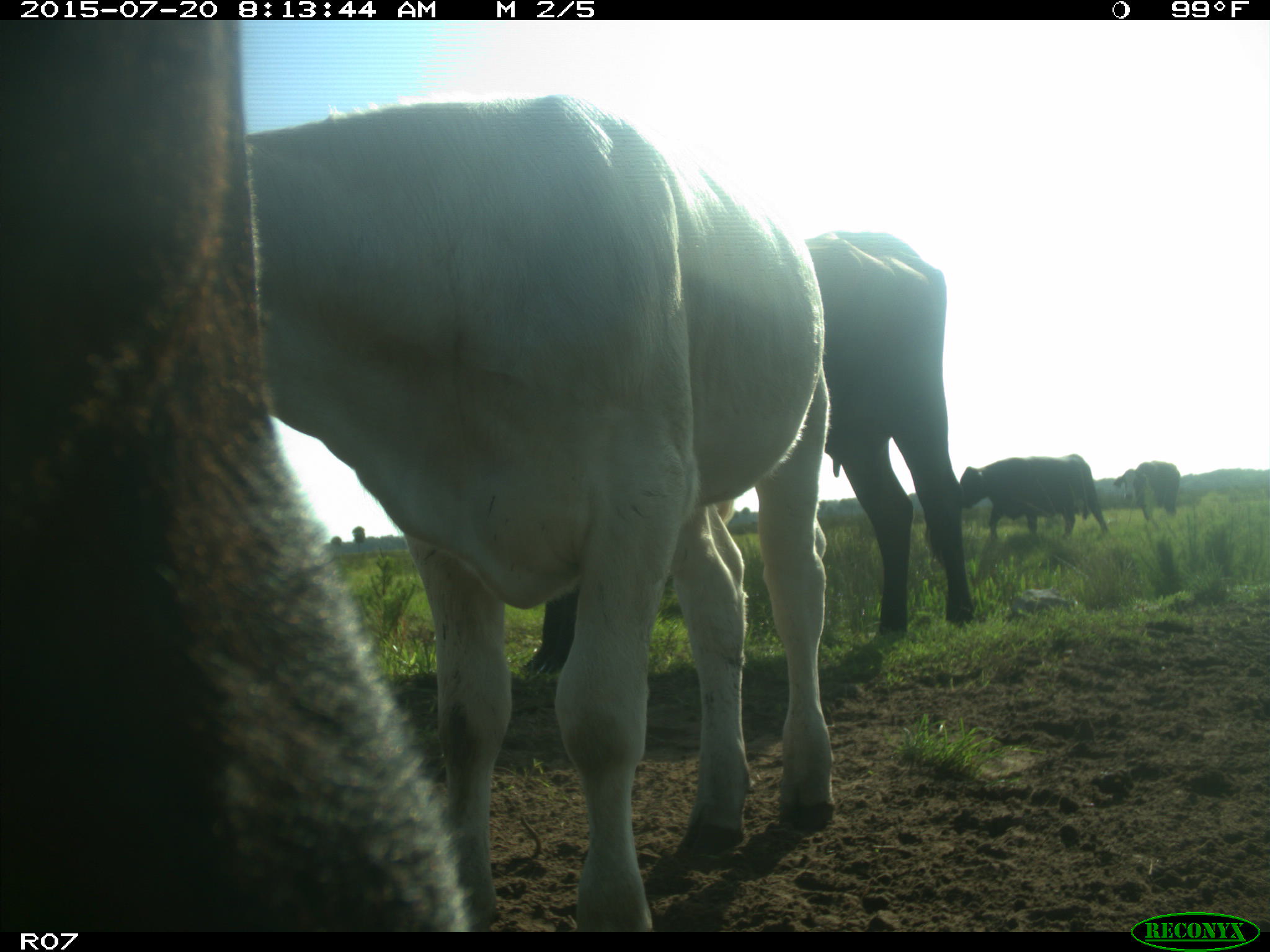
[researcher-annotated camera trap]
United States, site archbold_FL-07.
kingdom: Animalia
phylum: Chordata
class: Mammalia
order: Artiodactyla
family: Bovidae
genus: Bos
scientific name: Bos taurus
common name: domestic cow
Bos taurus (domestic cow).